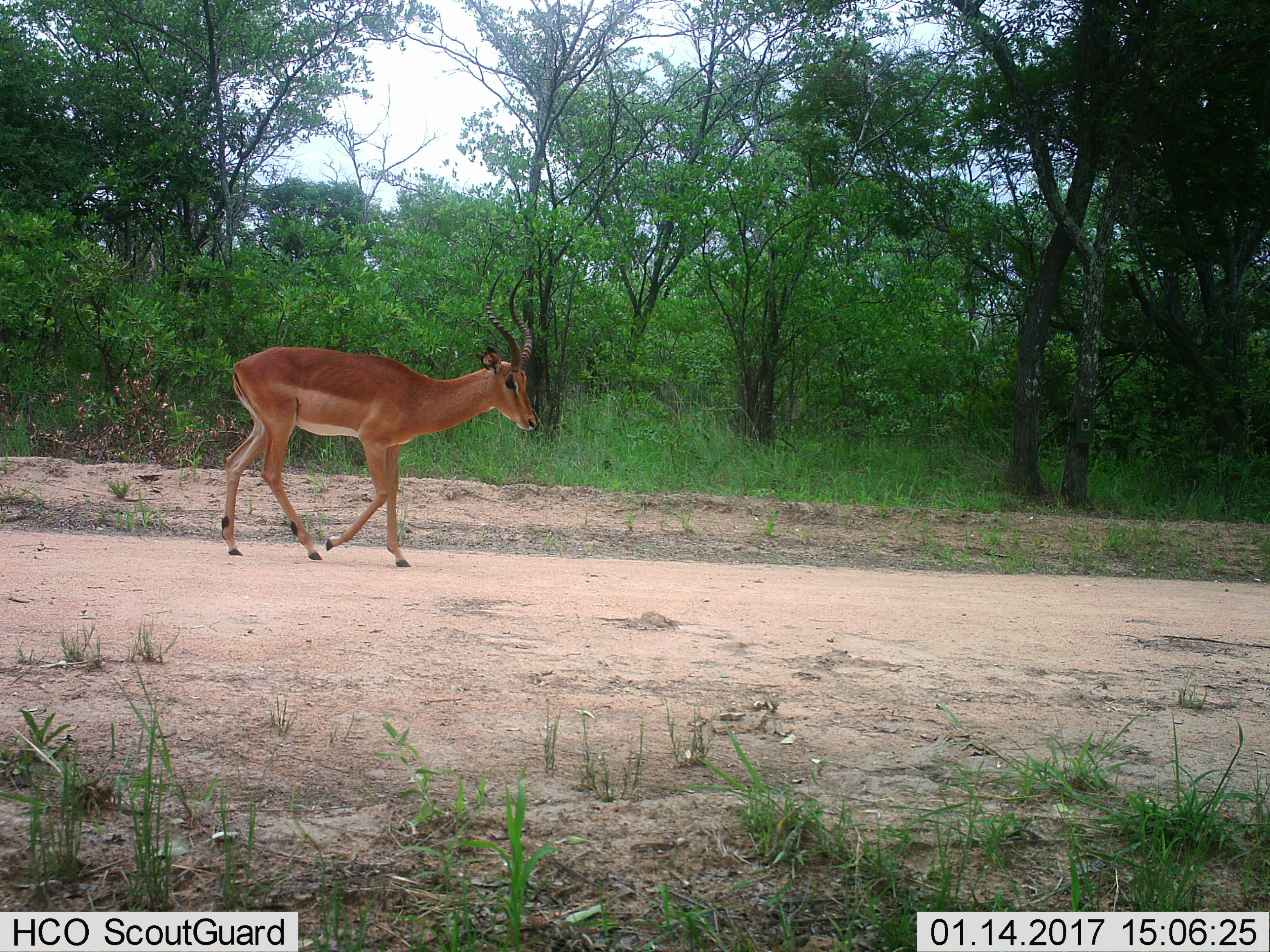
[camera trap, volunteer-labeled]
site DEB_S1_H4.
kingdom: Animalia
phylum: Chordata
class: Mammalia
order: Artiodactyla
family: Bovidae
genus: Aepyceros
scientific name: Aepyceros melampus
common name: impala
Impala (Aepyceros melampus), count 1. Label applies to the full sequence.